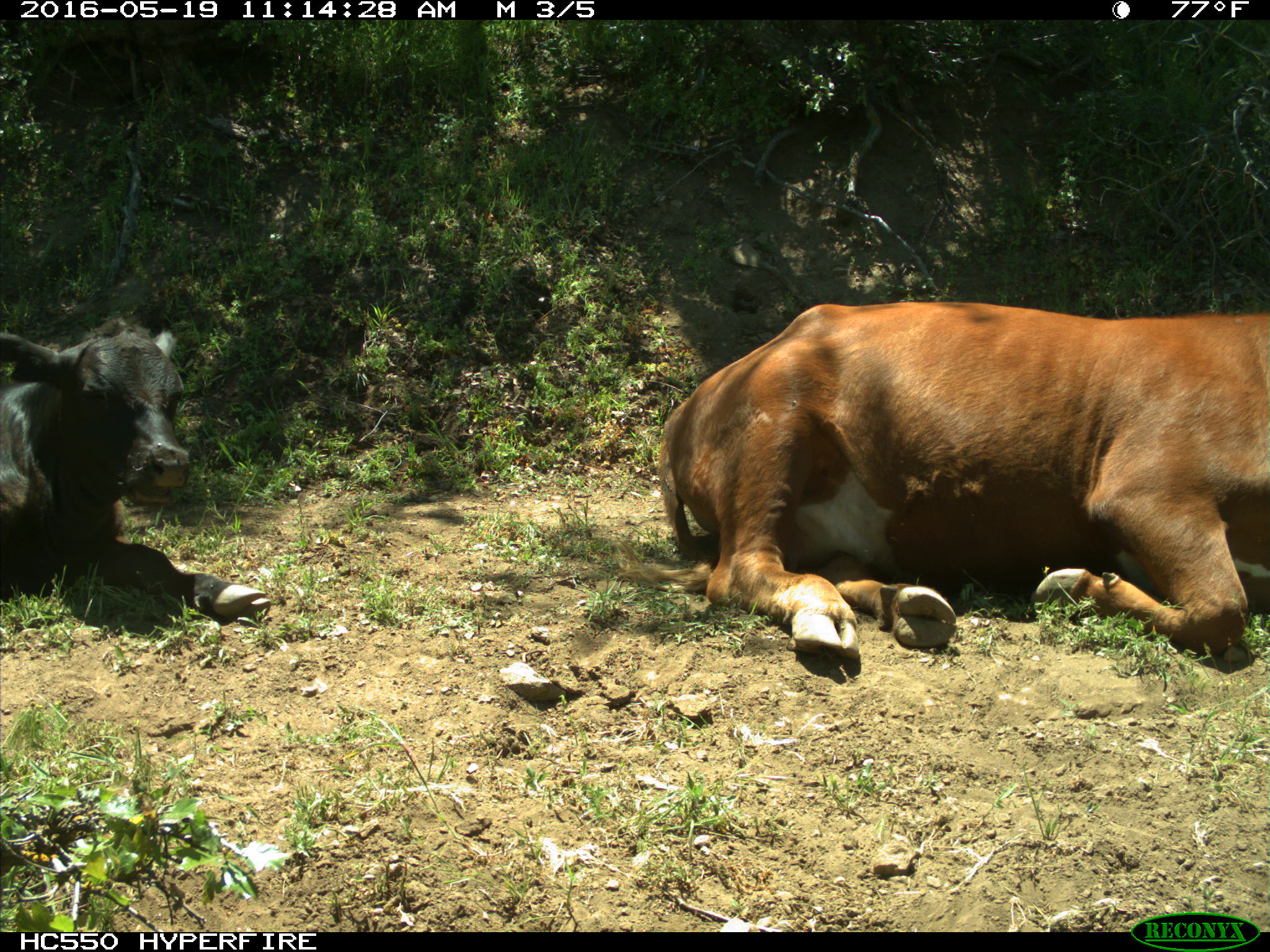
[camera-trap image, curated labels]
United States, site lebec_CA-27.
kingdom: Animalia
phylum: Chordata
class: Mammalia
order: Artiodactyla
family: Bovidae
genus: Bos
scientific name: Bos taurus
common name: domestic cow